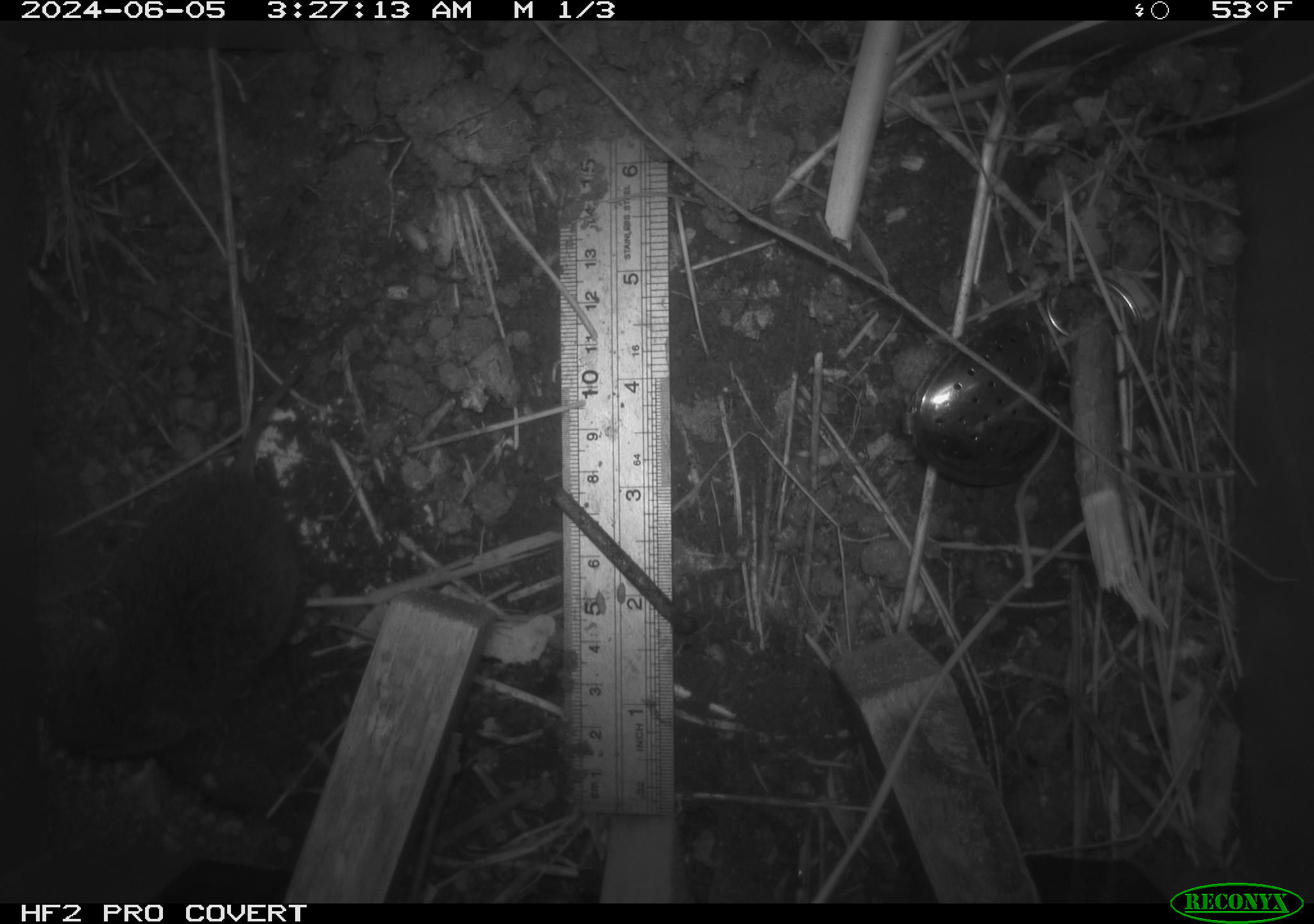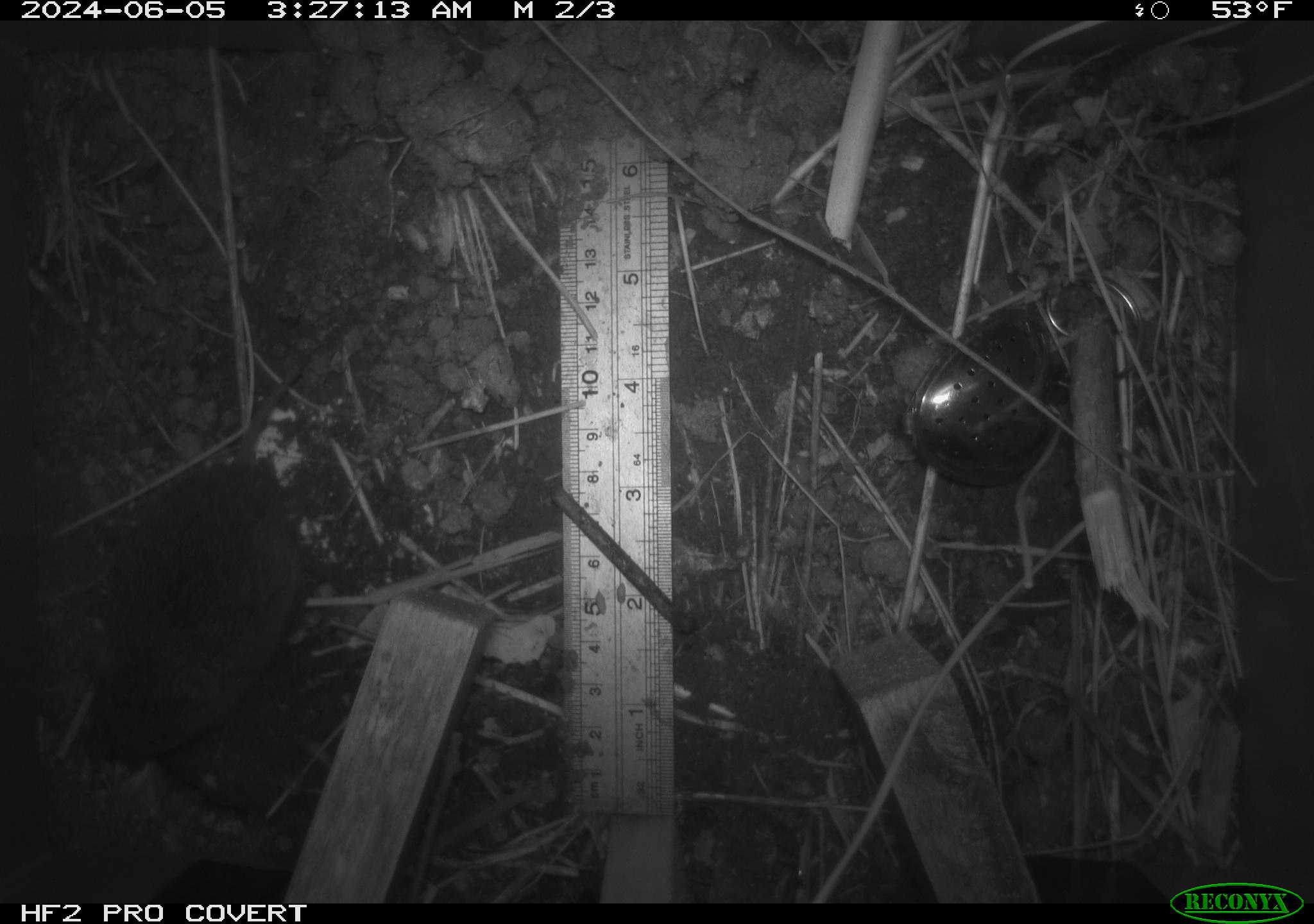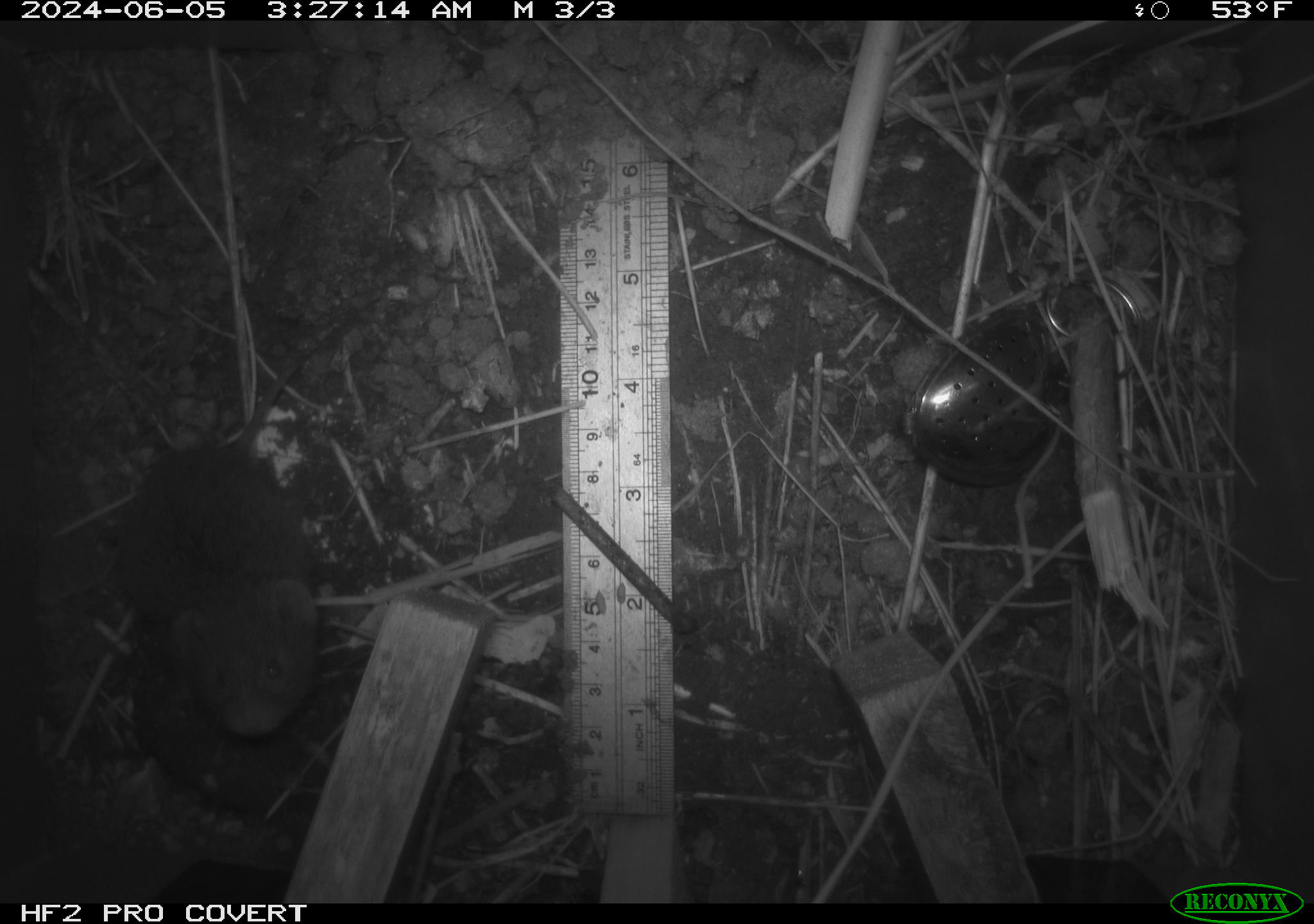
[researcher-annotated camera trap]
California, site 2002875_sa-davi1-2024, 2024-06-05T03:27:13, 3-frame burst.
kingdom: Animalia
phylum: Chordata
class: Mammalia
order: Rodentia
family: Cricetidae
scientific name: Arvicolinae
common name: voles, lemmings, and muskrats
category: arvicolinae subfamily